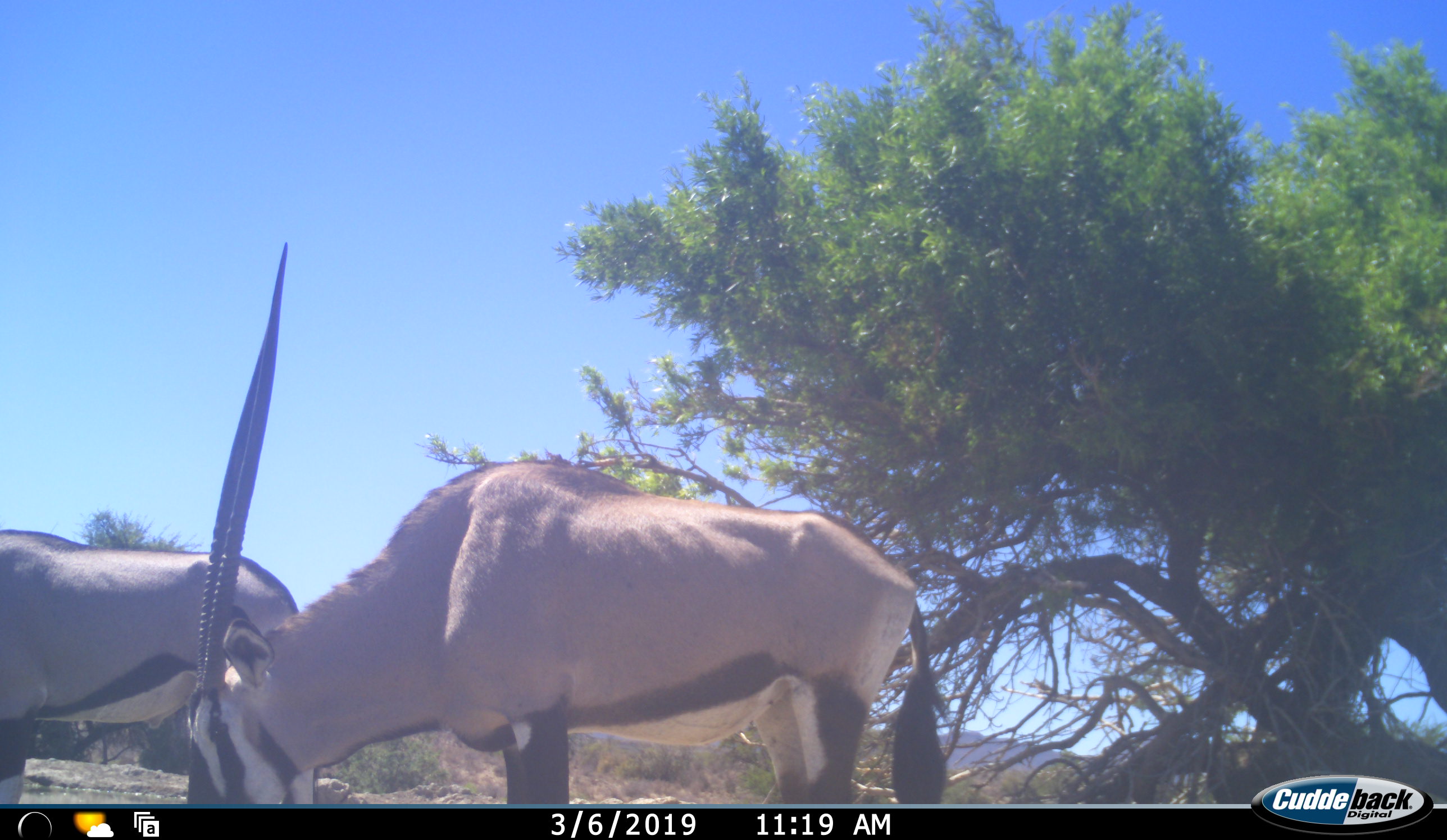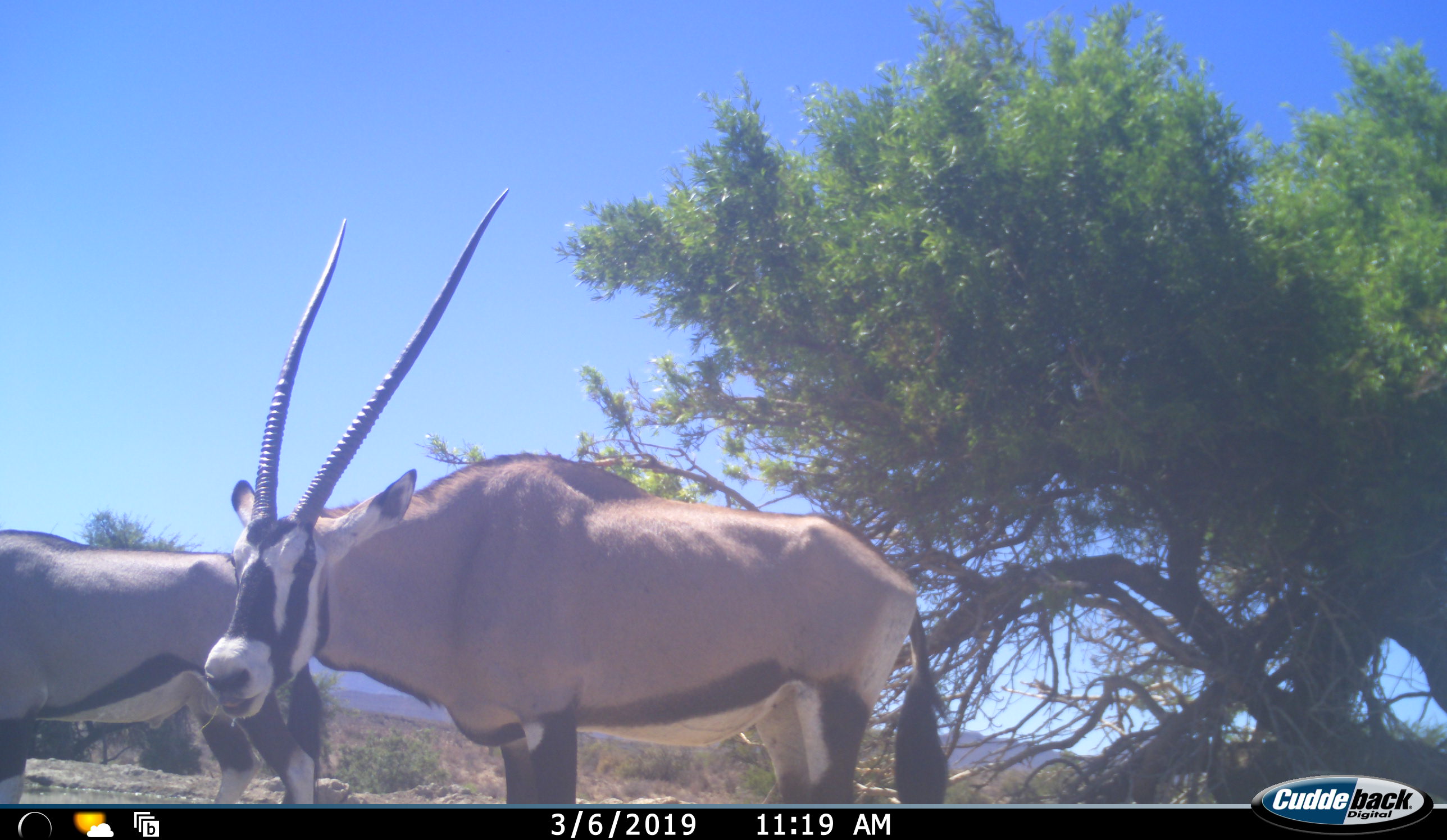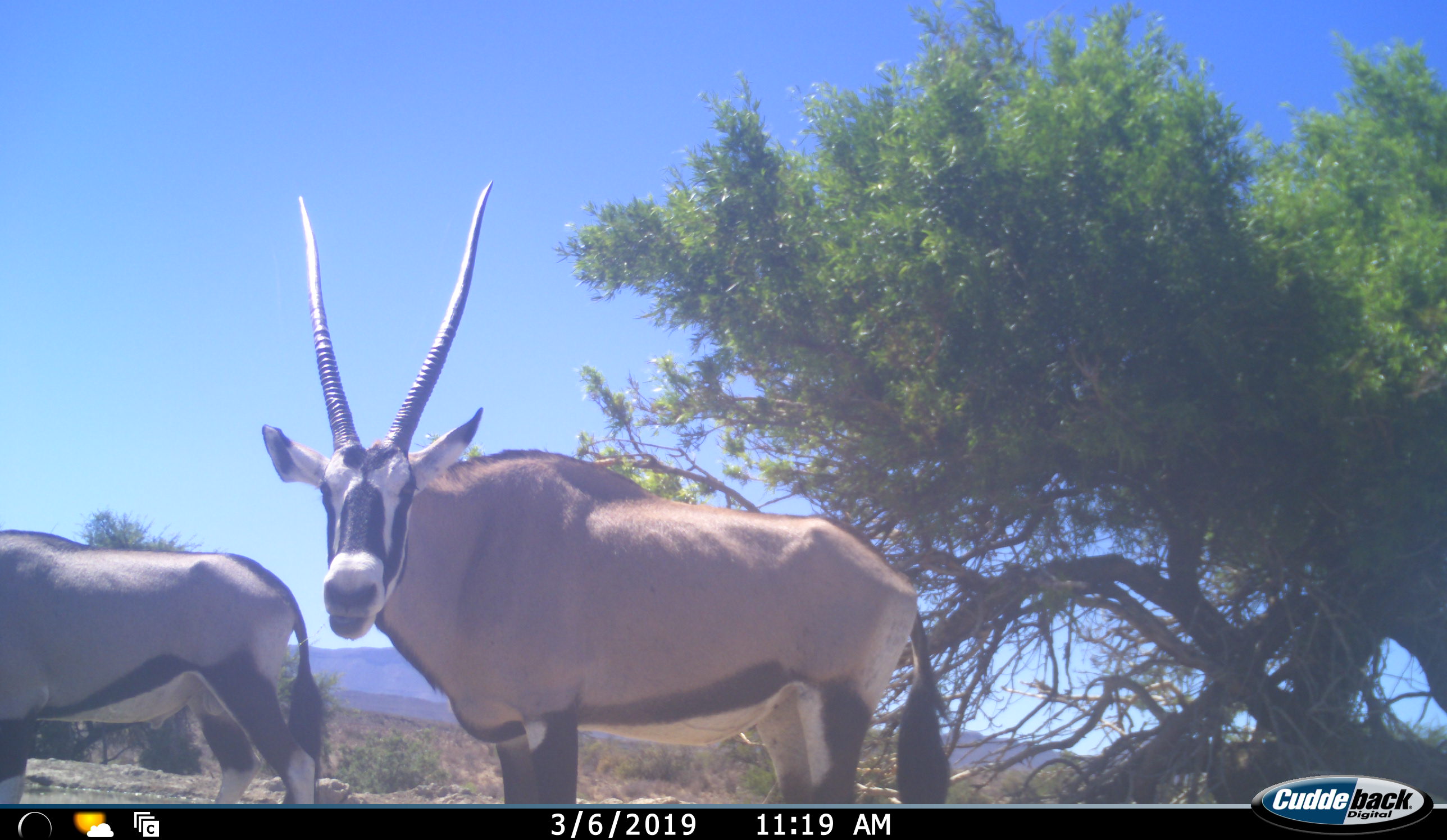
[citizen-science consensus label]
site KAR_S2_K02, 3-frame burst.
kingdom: Animalia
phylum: Chordata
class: Mammalia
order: Artiodactyla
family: Bovidae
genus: Oryx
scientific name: Oryx gazella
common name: gemsbok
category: oryx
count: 2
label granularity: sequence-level